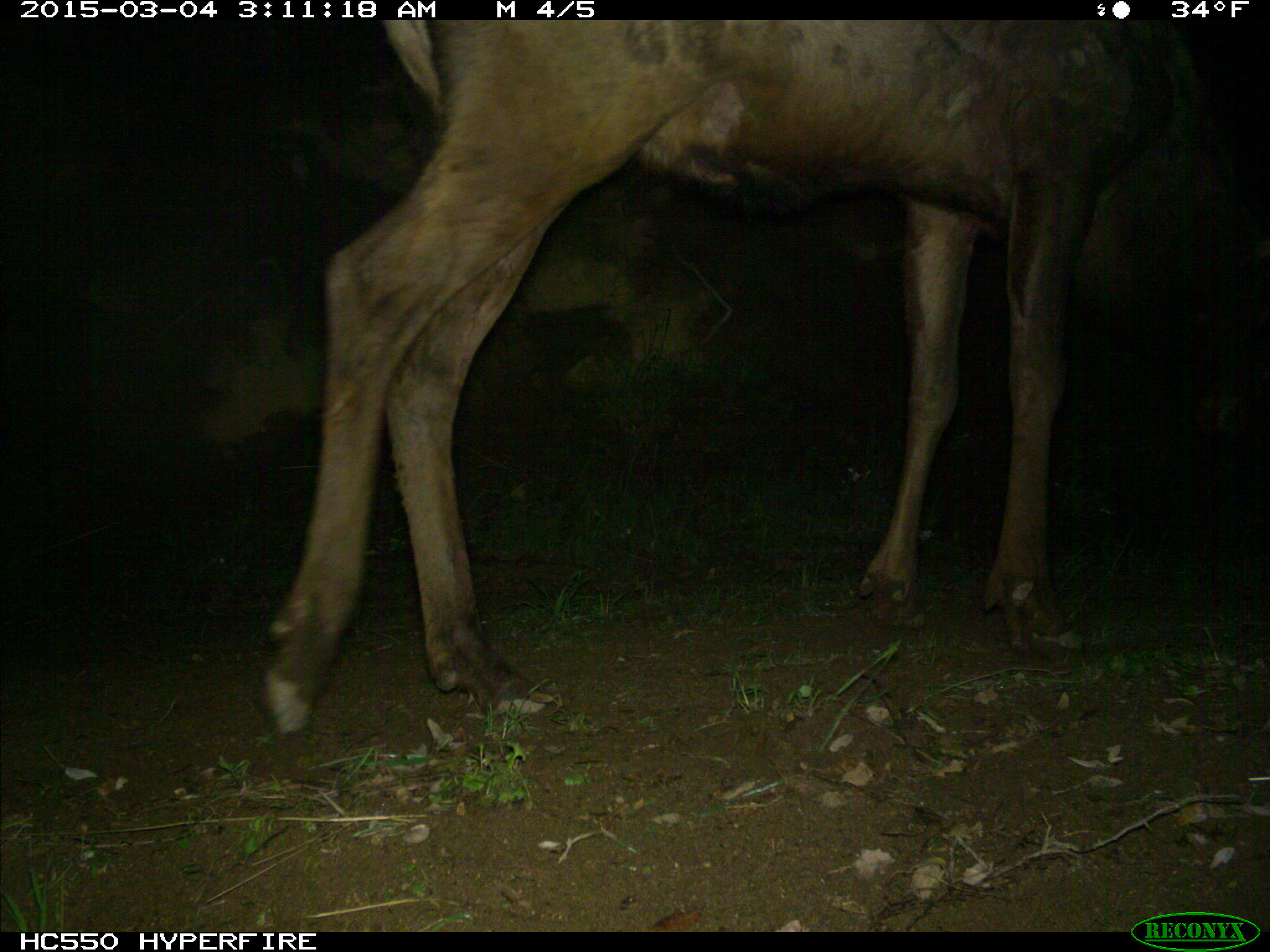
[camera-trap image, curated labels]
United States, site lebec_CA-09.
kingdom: Animalia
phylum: Chordata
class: Mammalia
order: Artiodactyla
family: Cervidae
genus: Cervus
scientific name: Cervus canadensis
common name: elk